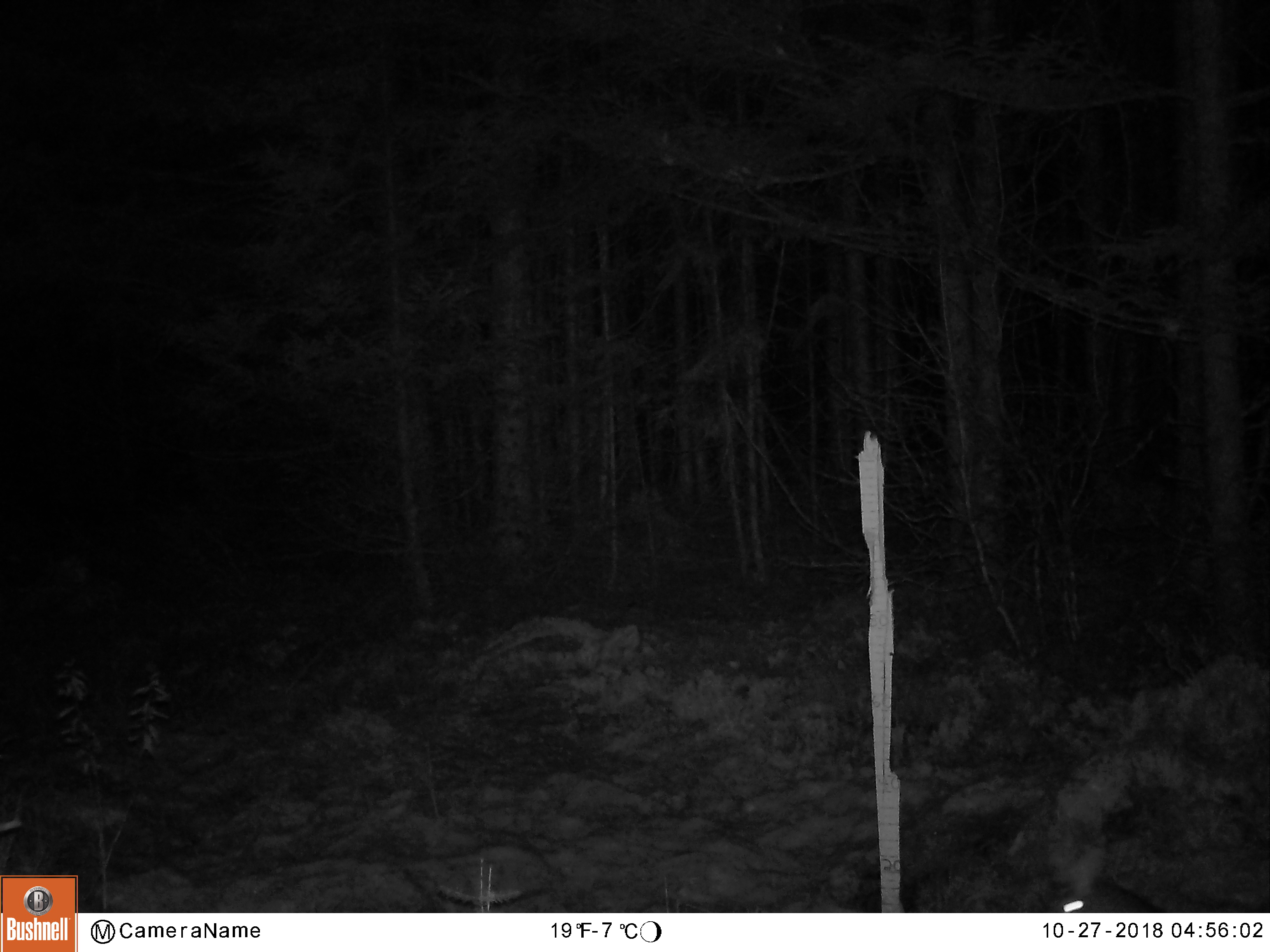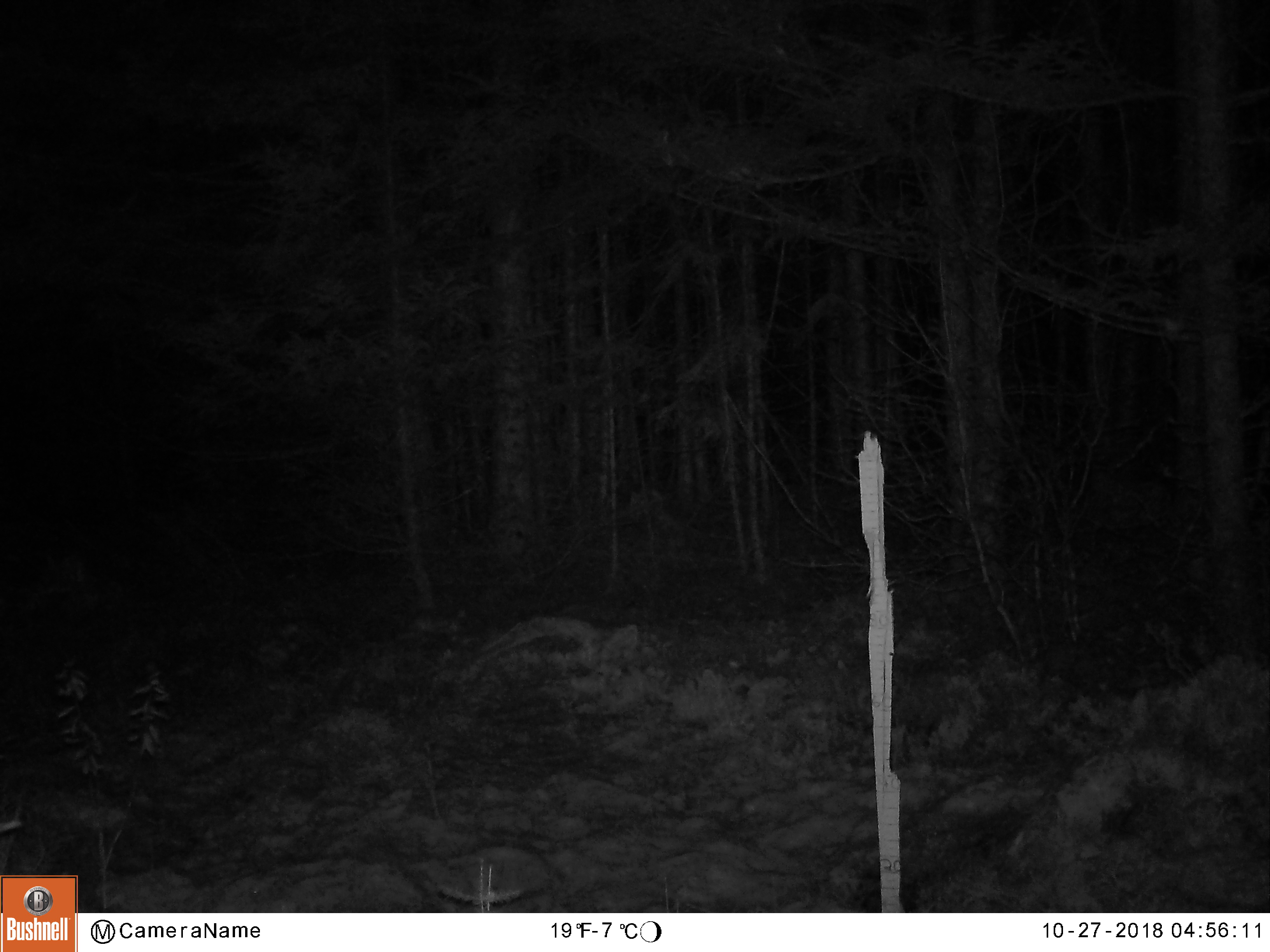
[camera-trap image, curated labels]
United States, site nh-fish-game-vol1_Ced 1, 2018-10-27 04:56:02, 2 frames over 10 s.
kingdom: Animalia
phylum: Chordata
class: Mammalia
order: Lagomorpha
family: Leporidae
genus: Lepus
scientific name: Lepus americanus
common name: snowshoe hare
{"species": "snowshoe hare (Lepus americanus)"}